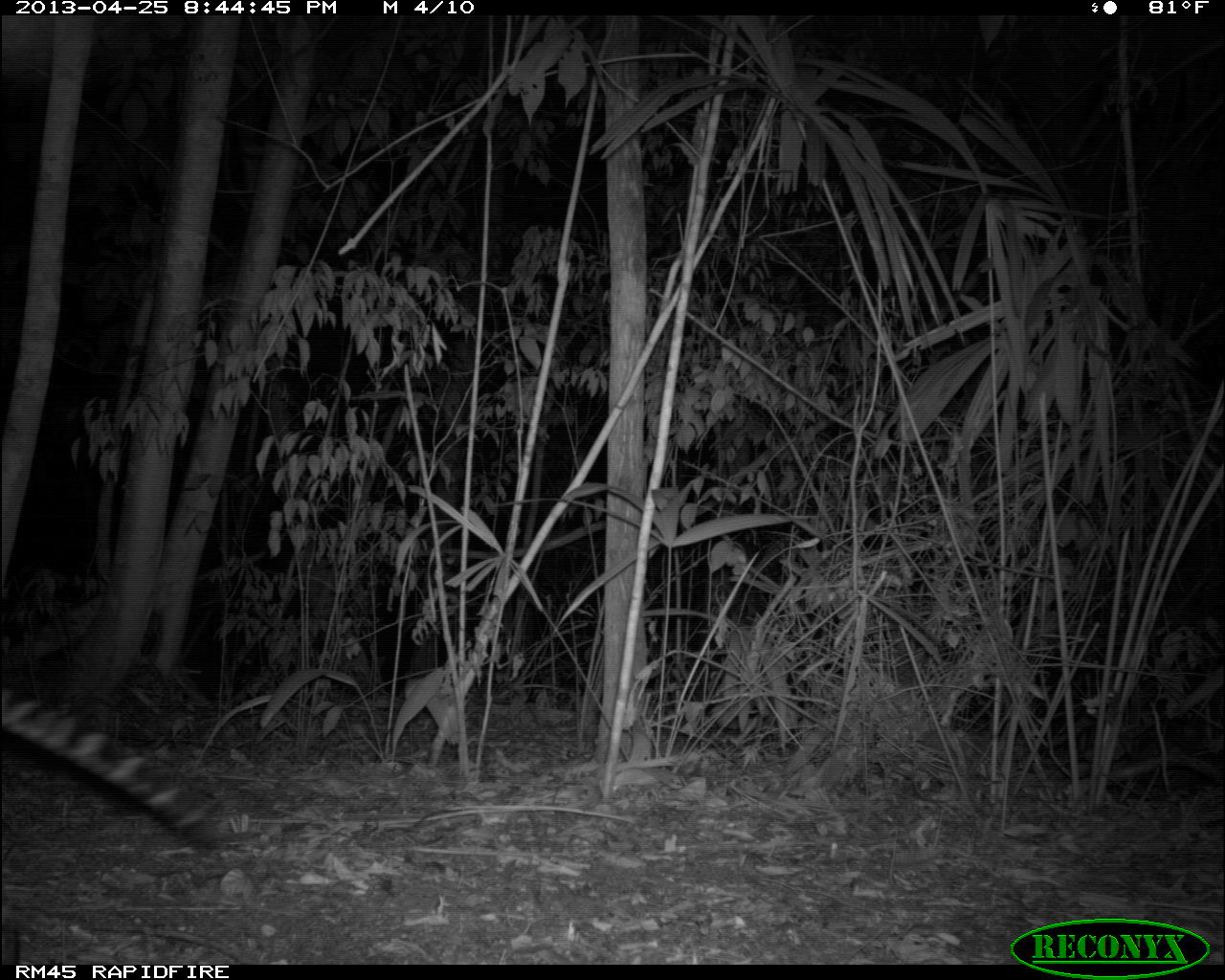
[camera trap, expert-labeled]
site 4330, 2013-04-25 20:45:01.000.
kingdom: Animalia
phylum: Chordata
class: Mammalia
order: Carnivora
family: Felidae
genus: Leopardus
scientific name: Leopardus pardalis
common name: ocelot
Leopardus pardalis (ocelot), count 1.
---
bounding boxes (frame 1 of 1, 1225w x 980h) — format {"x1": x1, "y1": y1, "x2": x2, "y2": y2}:
leopardus pardalis: {"x1": 0, "y1": 683, "x2": 232, "y2": 846}